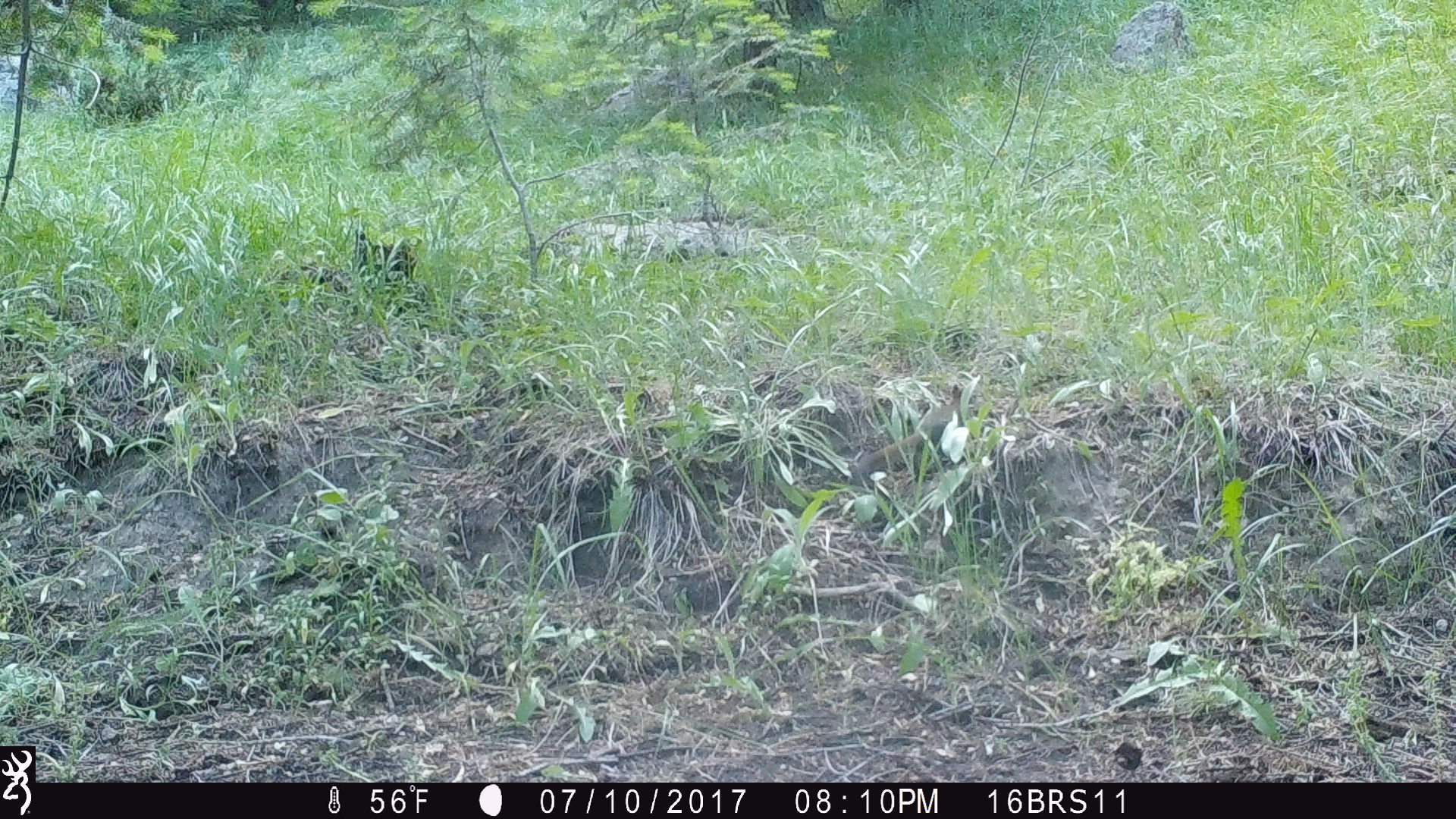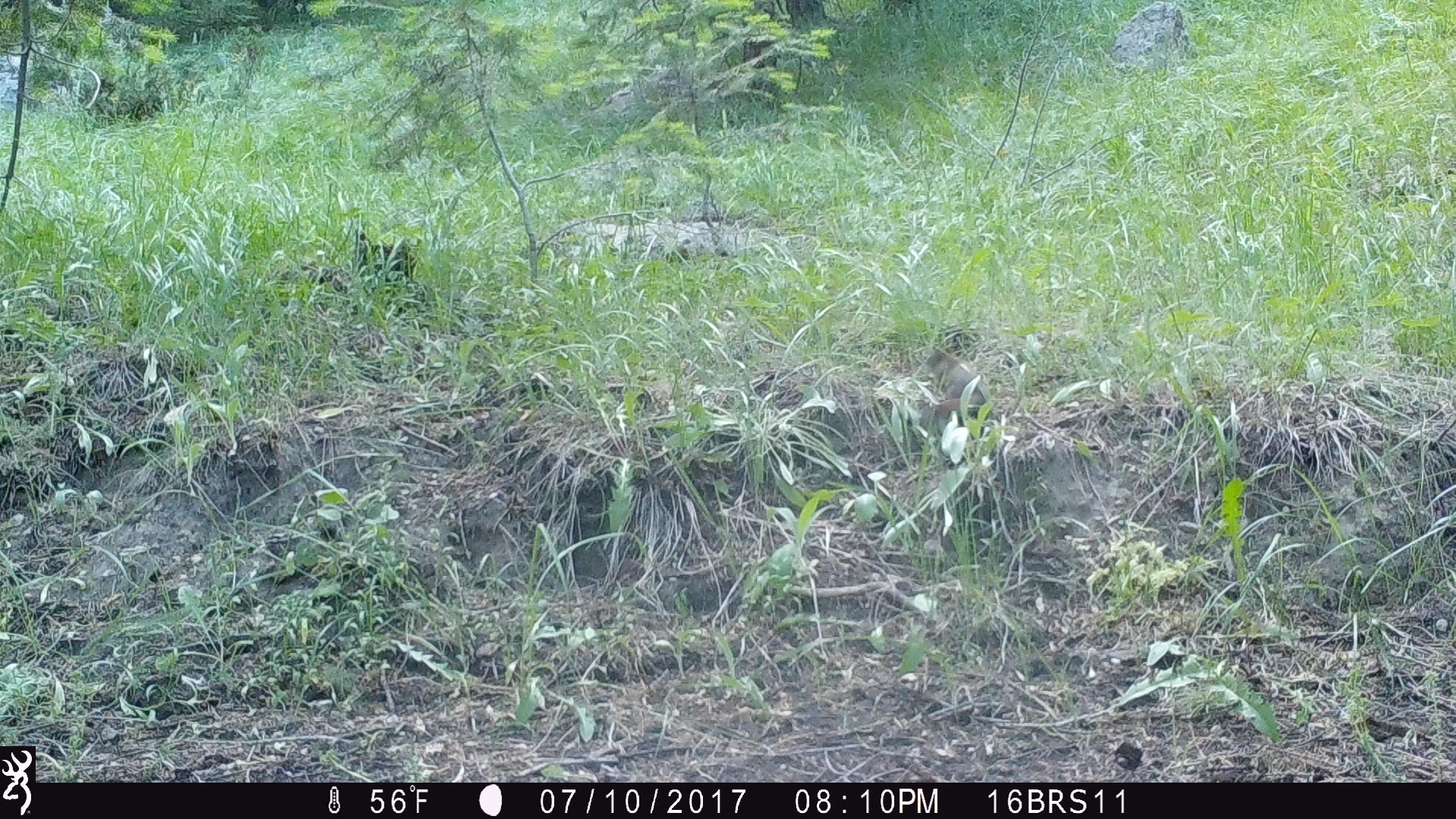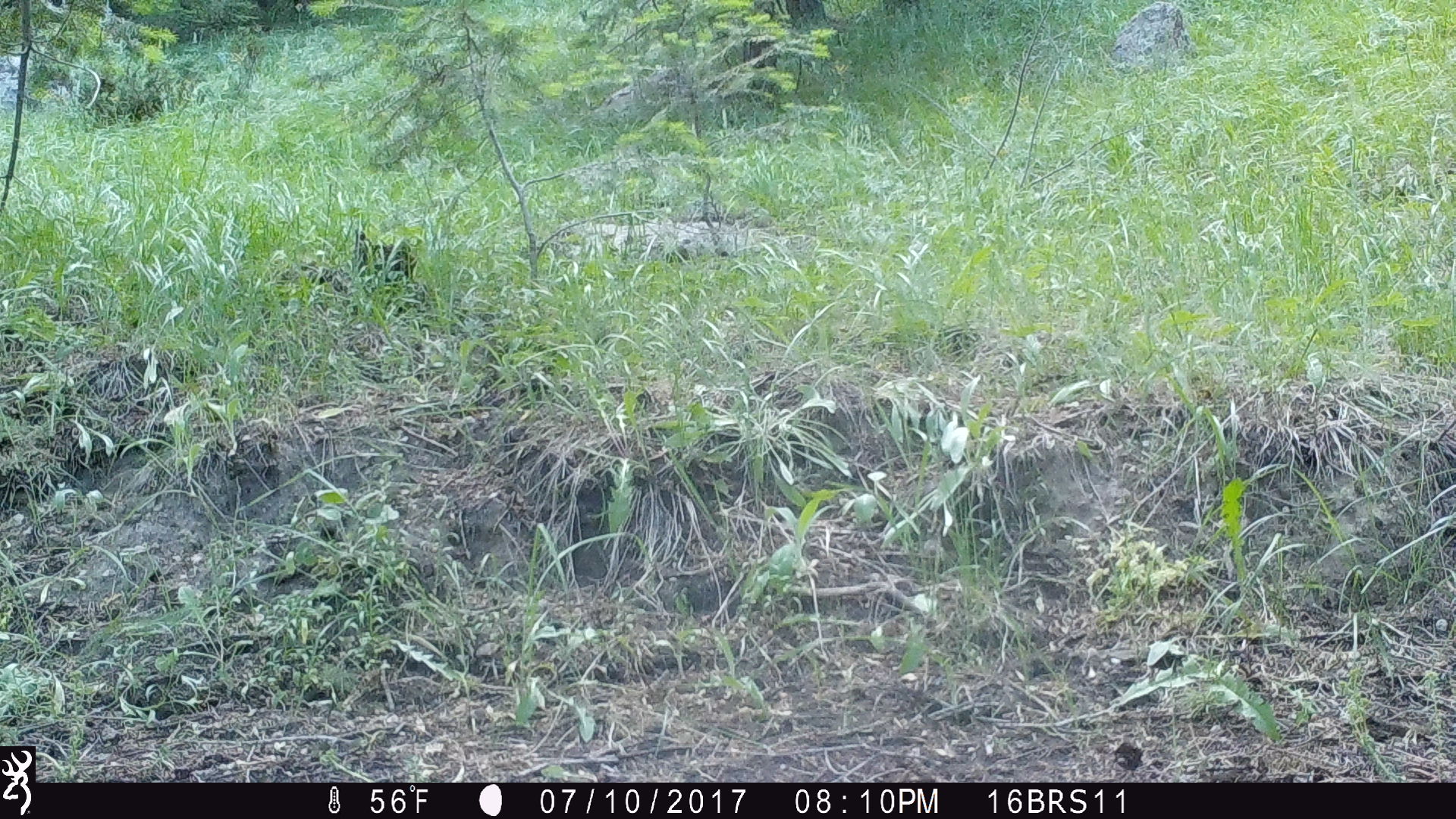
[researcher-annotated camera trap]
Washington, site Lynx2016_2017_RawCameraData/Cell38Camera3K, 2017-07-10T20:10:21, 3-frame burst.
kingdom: Animalia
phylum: Chordata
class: Mammalia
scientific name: Mammalia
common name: small mammal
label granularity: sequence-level